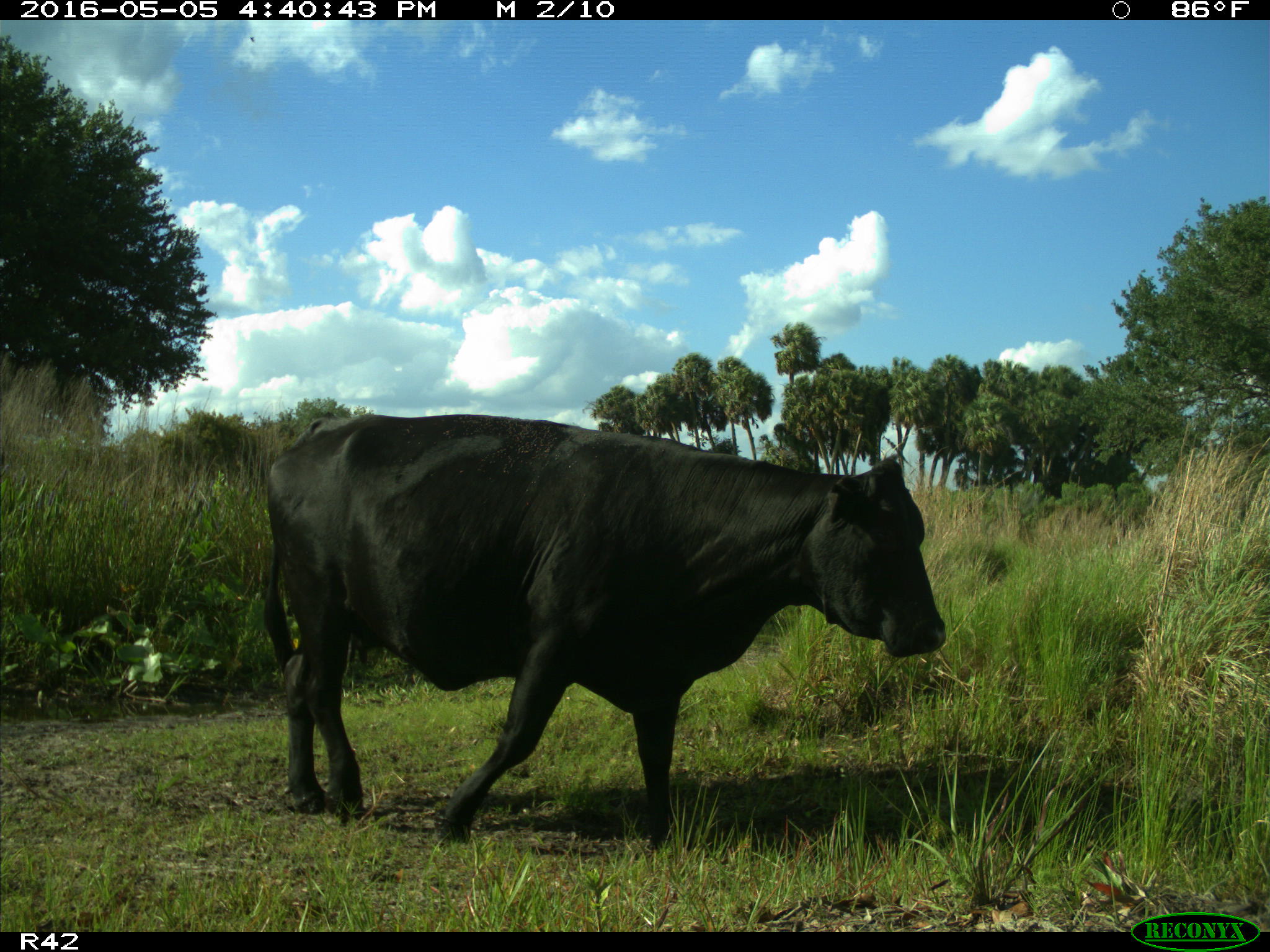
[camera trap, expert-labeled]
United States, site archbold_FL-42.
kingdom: Animalia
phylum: Chordata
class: Mammalia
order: Artiodactyla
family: Bovidae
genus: Bos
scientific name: Bos taurus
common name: domestic cow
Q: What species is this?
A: Bos taurus (domestic cow).